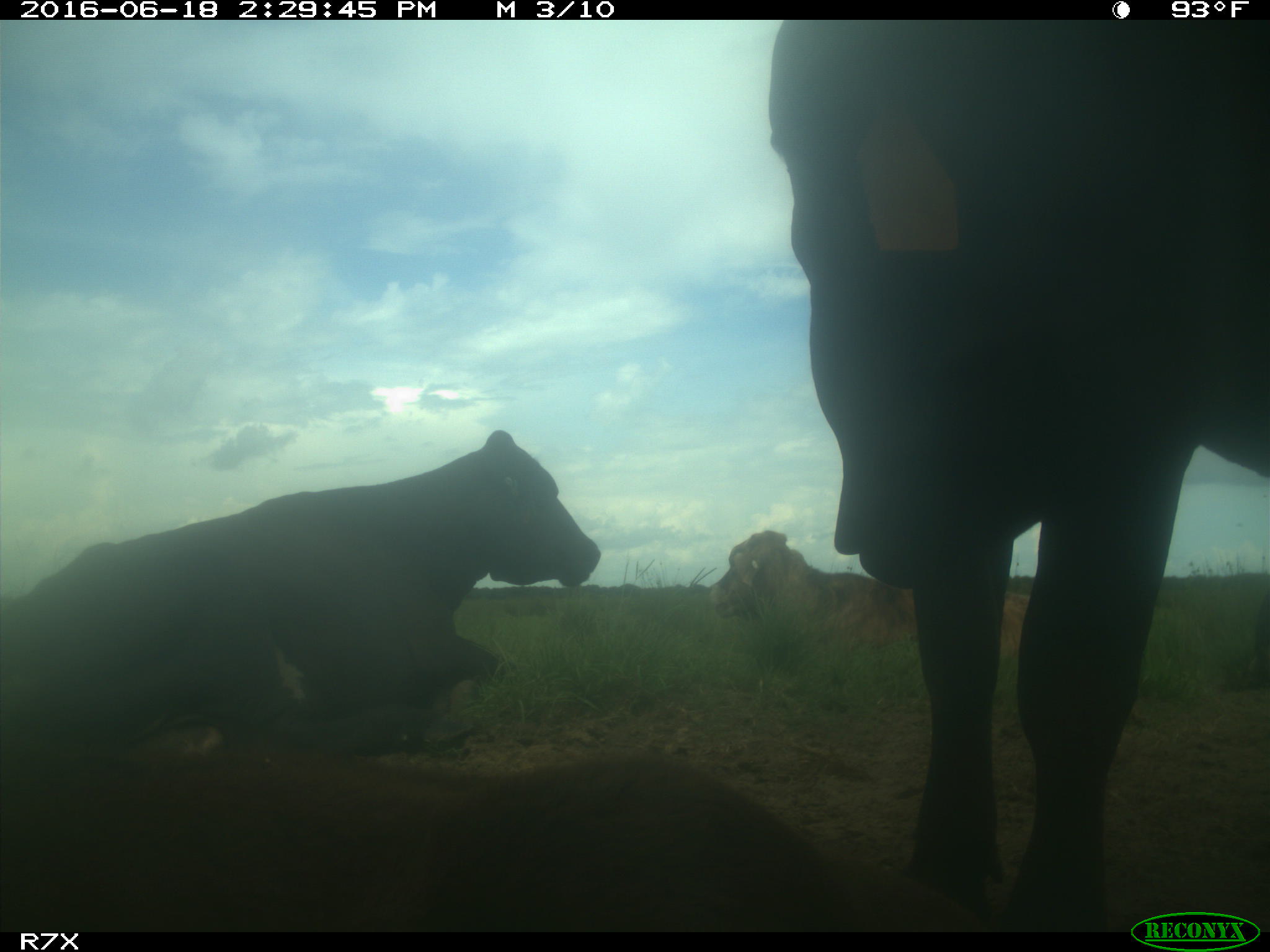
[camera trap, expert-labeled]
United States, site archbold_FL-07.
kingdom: Animalia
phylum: Chordata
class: Mammalia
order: Artiodactyla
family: Bovidae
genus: Bos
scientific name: Bos taurus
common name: domestic cow